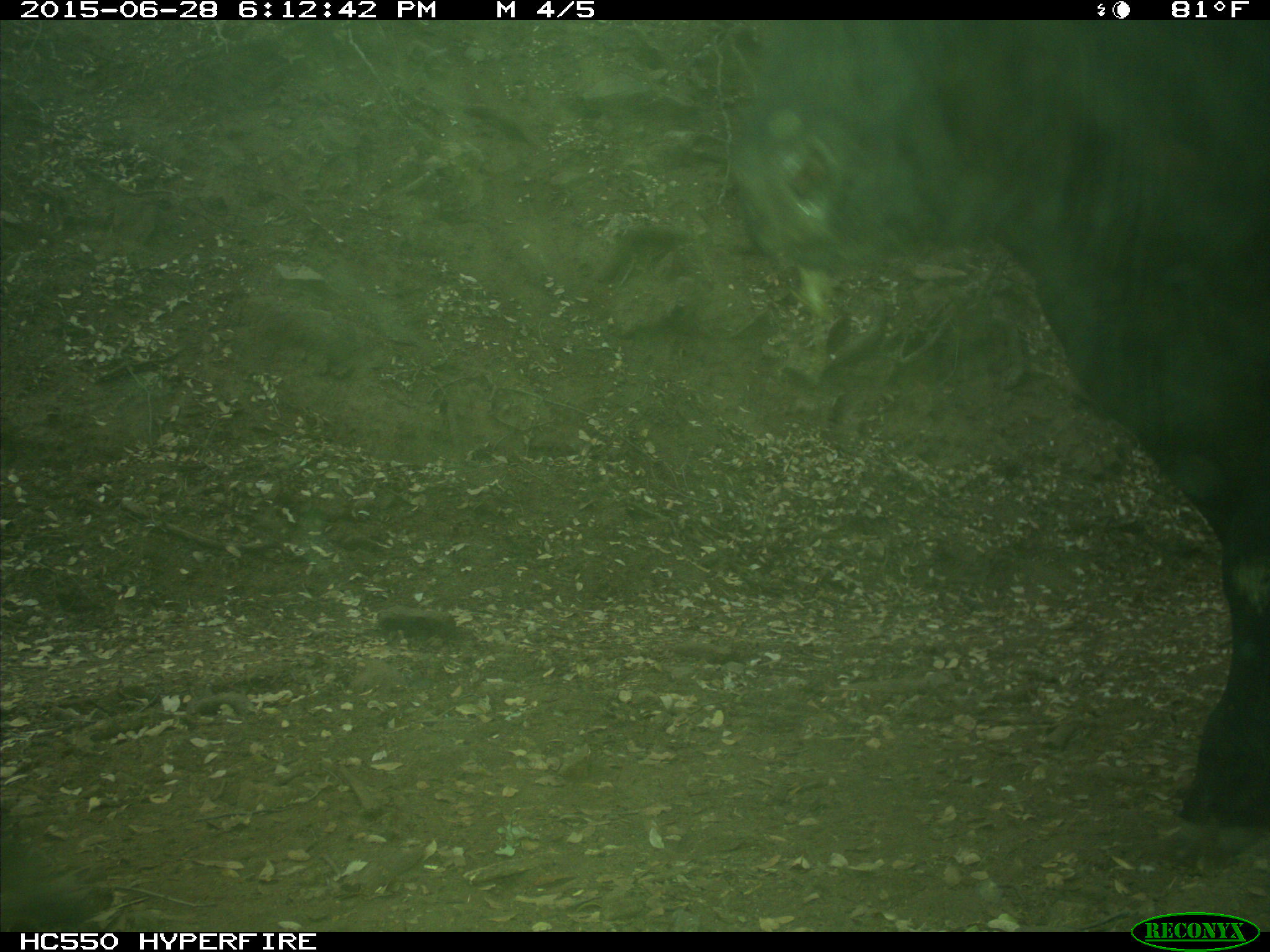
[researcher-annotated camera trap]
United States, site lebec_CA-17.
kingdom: Animalia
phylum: Chordata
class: Mammalia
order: Artiodactyla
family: Bovidae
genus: Bos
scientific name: Bos taurus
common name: domestic cow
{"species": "Bos taurus (domestic cow)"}